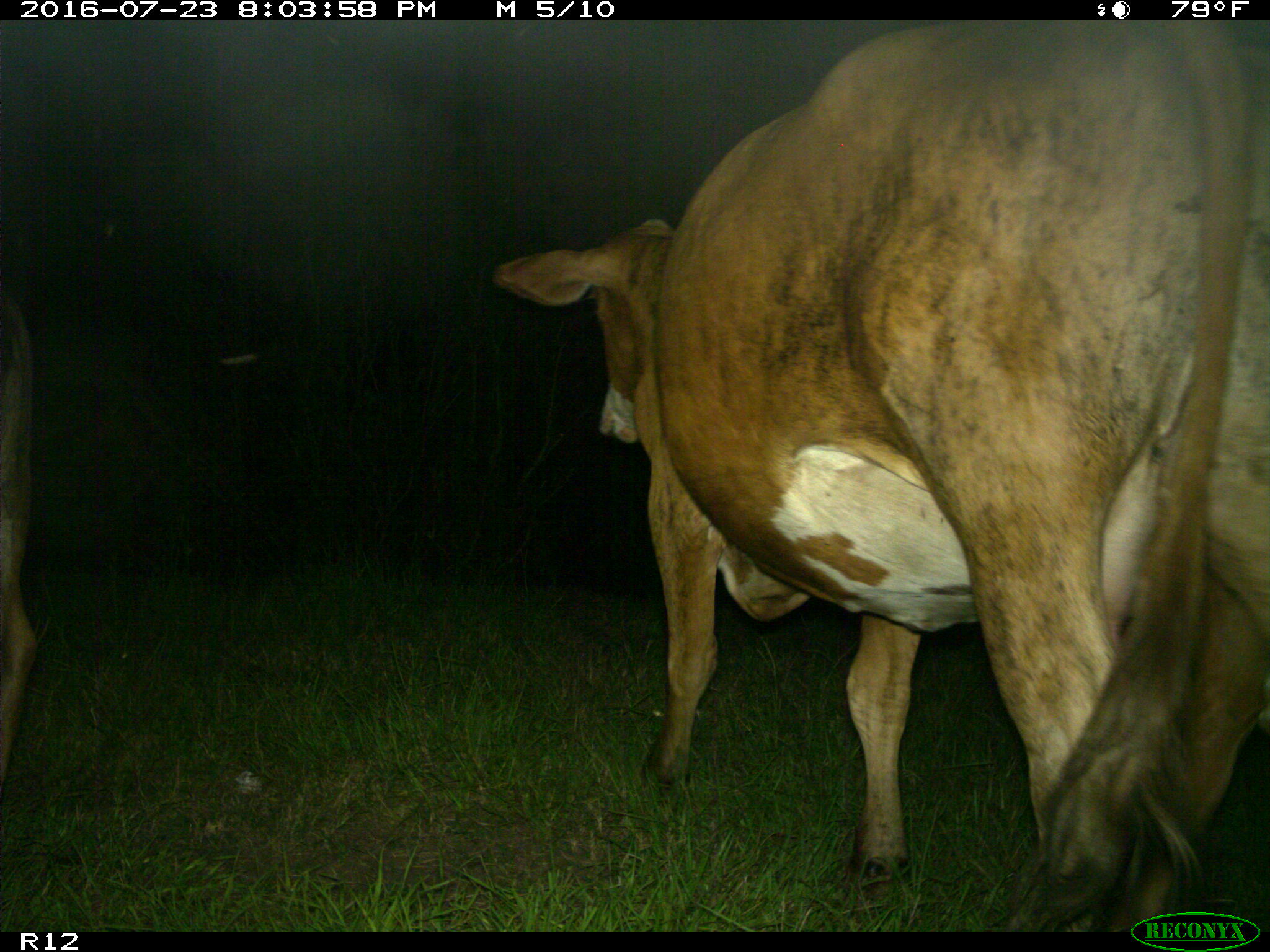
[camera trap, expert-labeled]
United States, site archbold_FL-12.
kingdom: Animalia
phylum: Chordata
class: Mammalia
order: Artiodactyla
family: Bovidae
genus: Bos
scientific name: Bos taurus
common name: domestic cow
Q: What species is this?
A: Bos taurus (domestic cow).